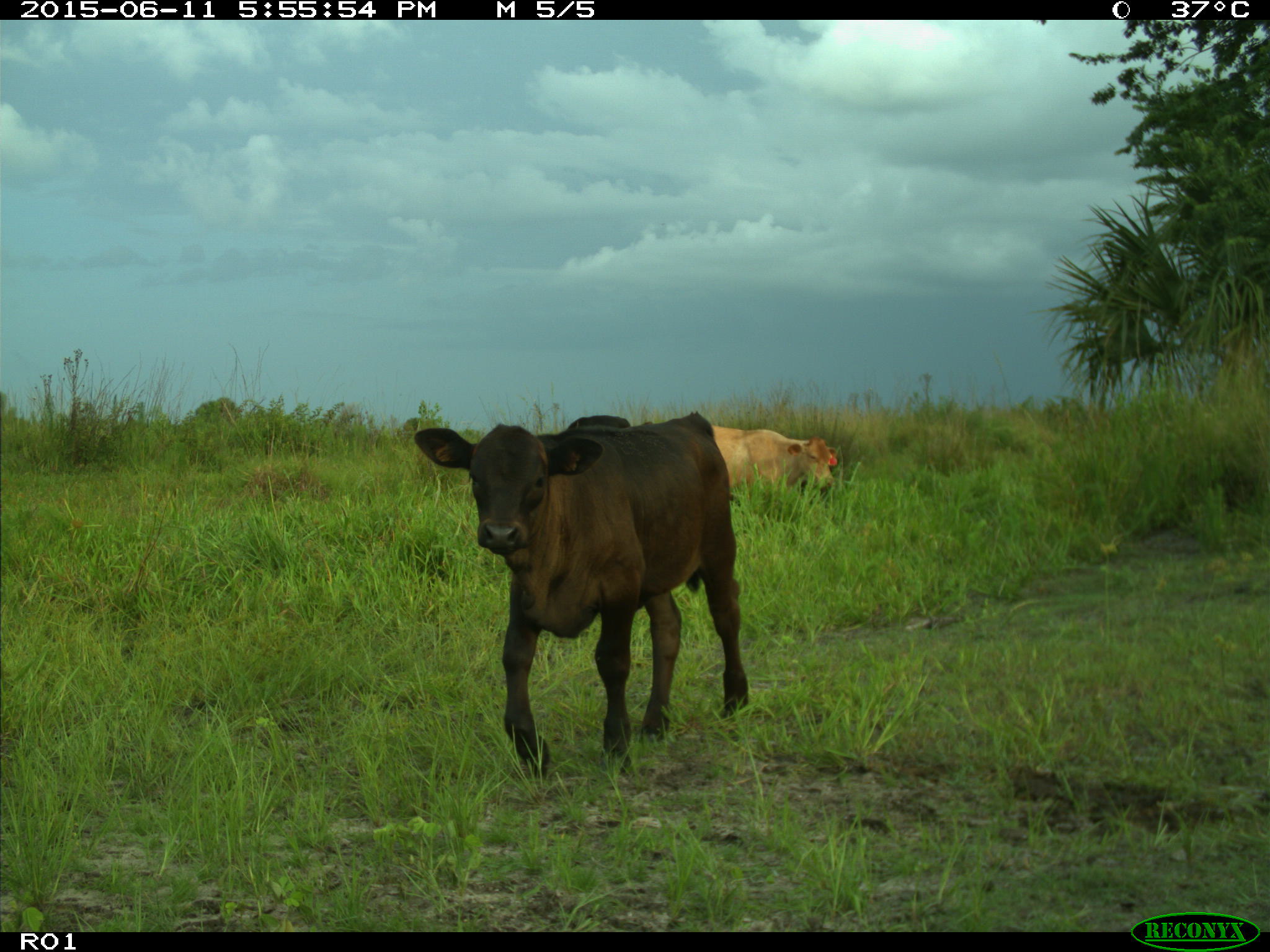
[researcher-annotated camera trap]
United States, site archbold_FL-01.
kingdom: Animalia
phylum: Chordata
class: Mammalia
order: Artiodactyla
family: Bovidae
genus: Bos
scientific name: Bos taurus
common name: domestic cow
Bos taurus (domestic cow).